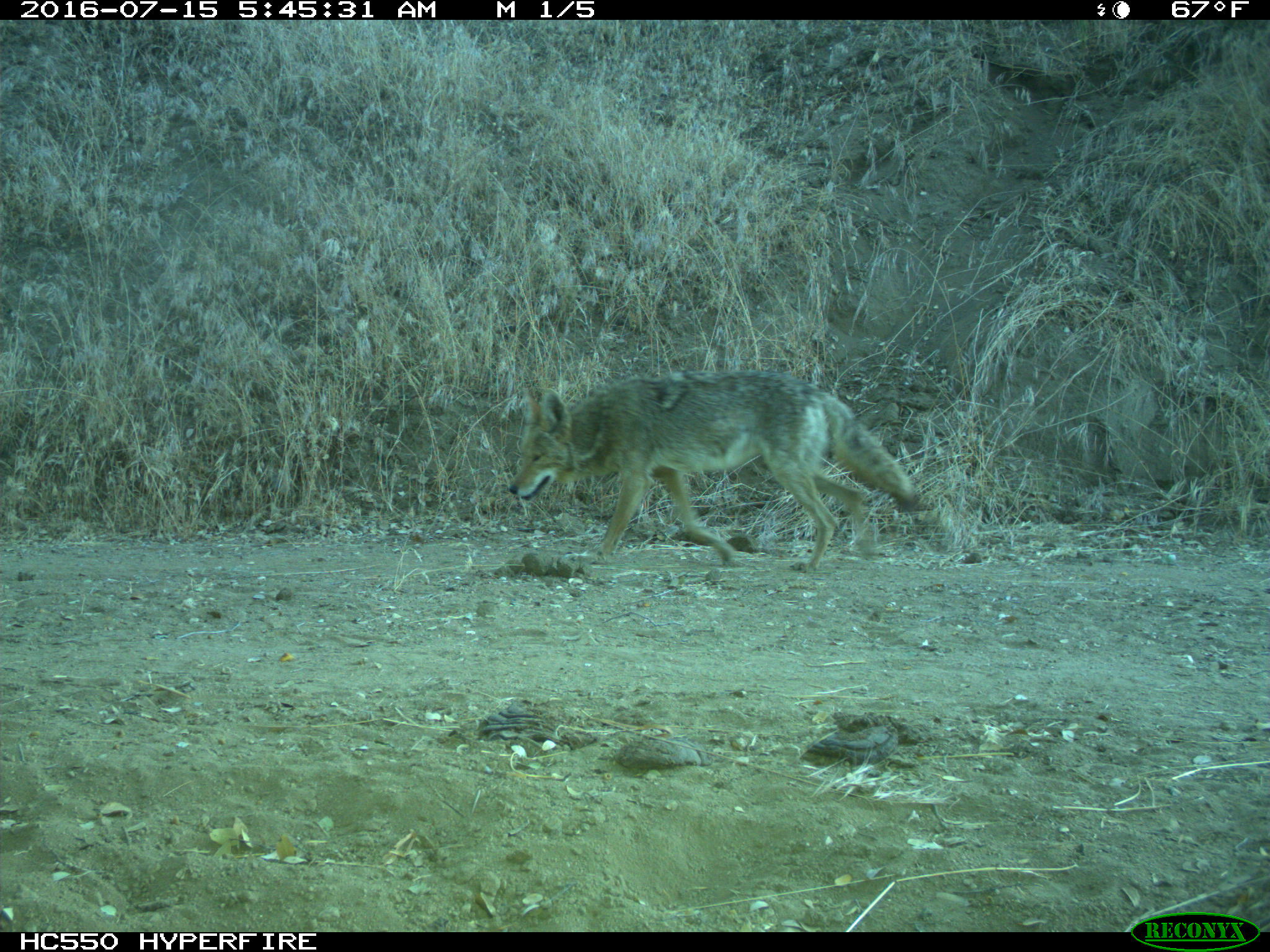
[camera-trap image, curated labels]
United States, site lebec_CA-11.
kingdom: Animalia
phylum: Chordata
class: Mammalia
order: Carnivora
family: Canidae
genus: Canis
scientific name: Canis latrans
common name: coyote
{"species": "Canis latrans (coyote)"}